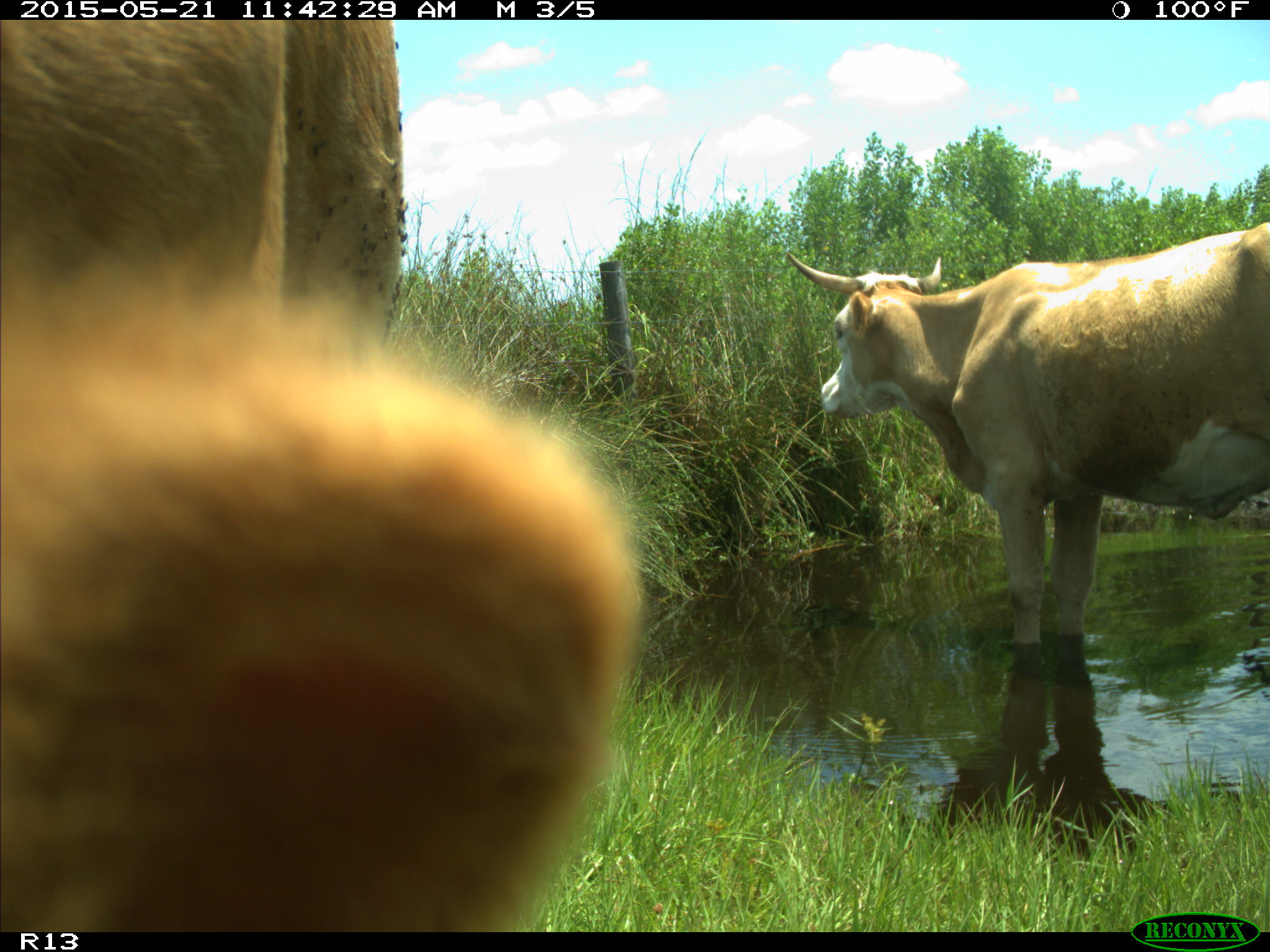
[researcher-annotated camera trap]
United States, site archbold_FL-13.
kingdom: Animalia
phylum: Chordata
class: Mammalia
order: Artiodactyla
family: Bovidae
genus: Bos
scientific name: Bos taurus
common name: domestic cow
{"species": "Bos taurus (domestic cow)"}